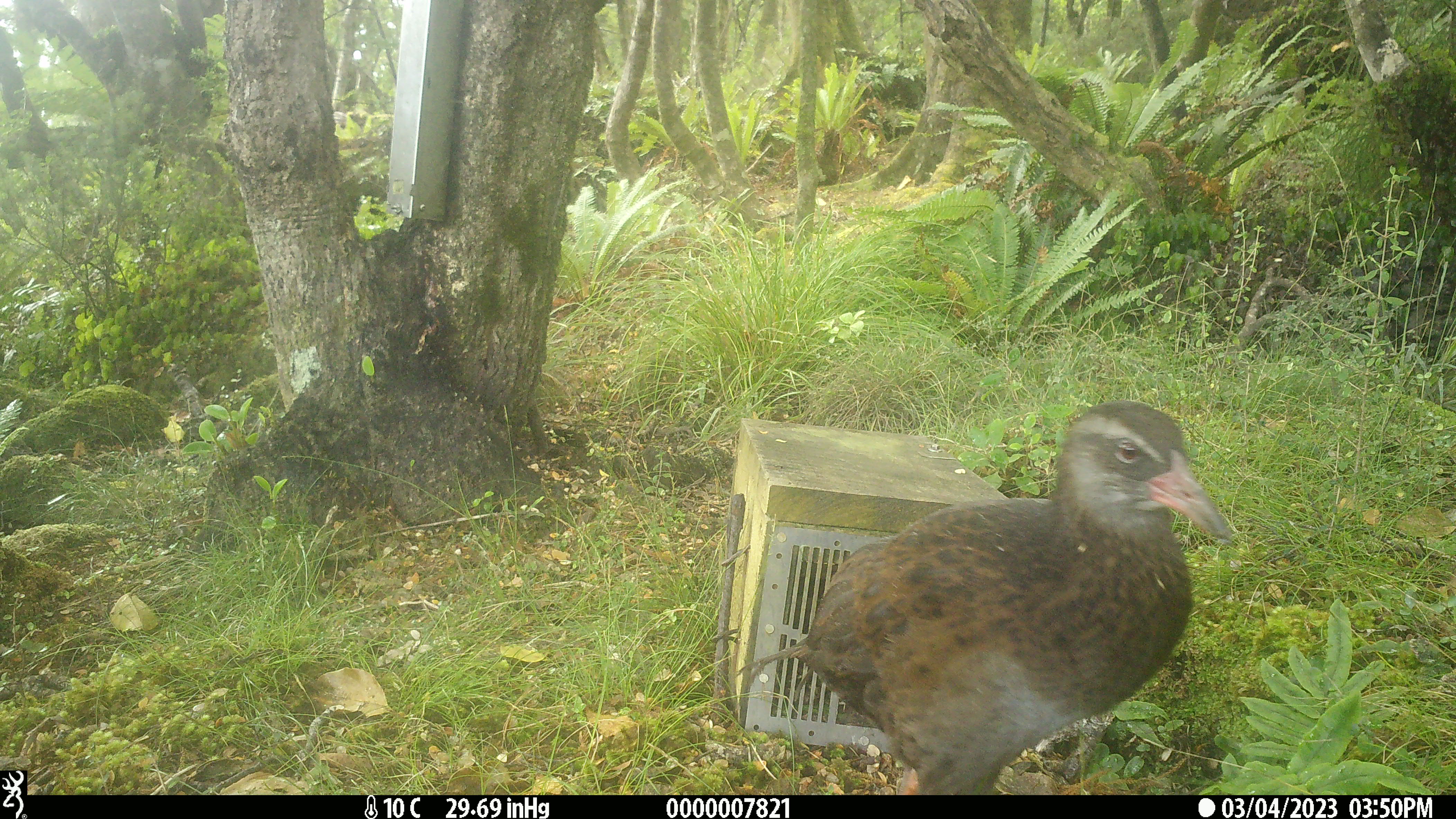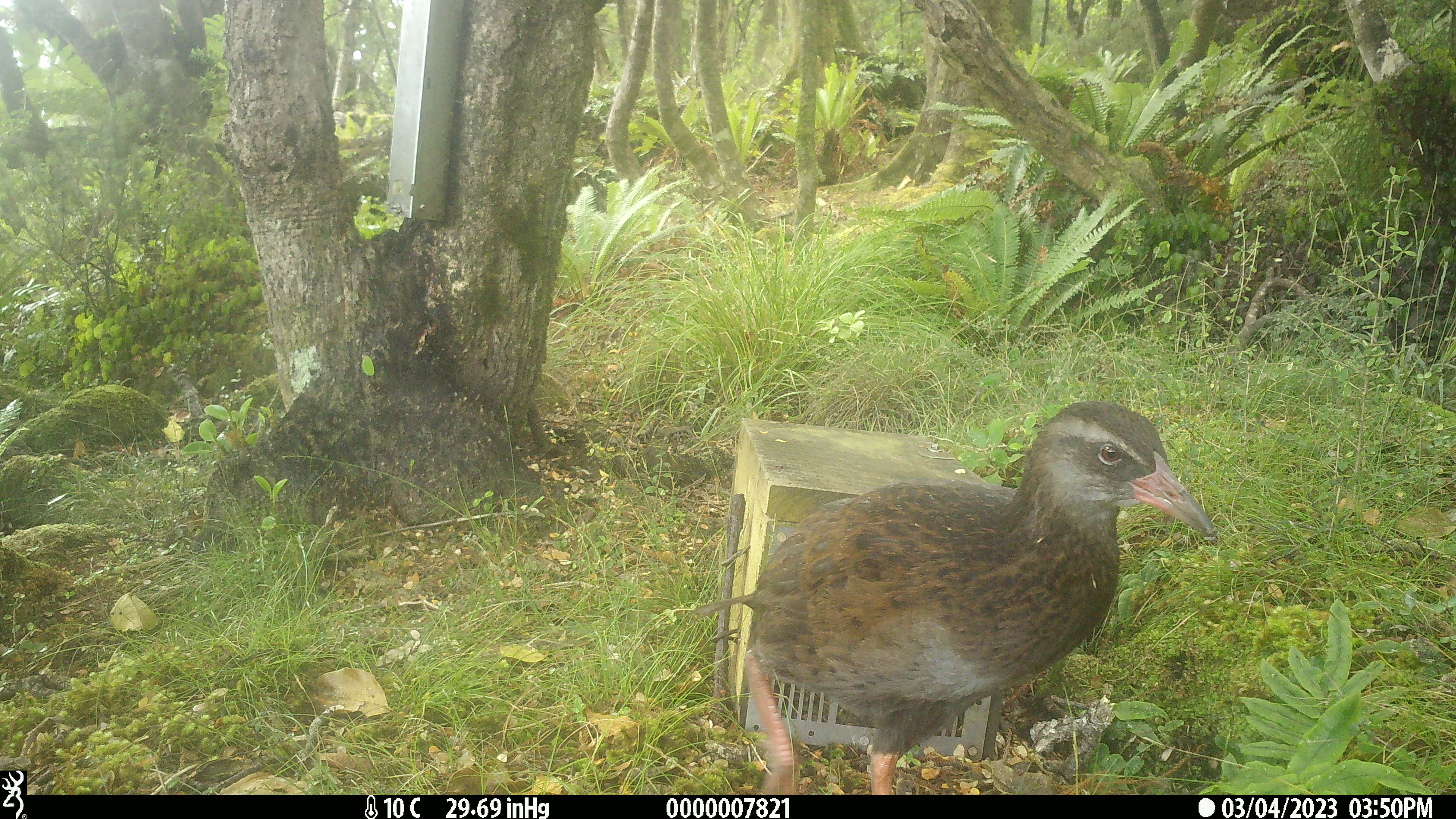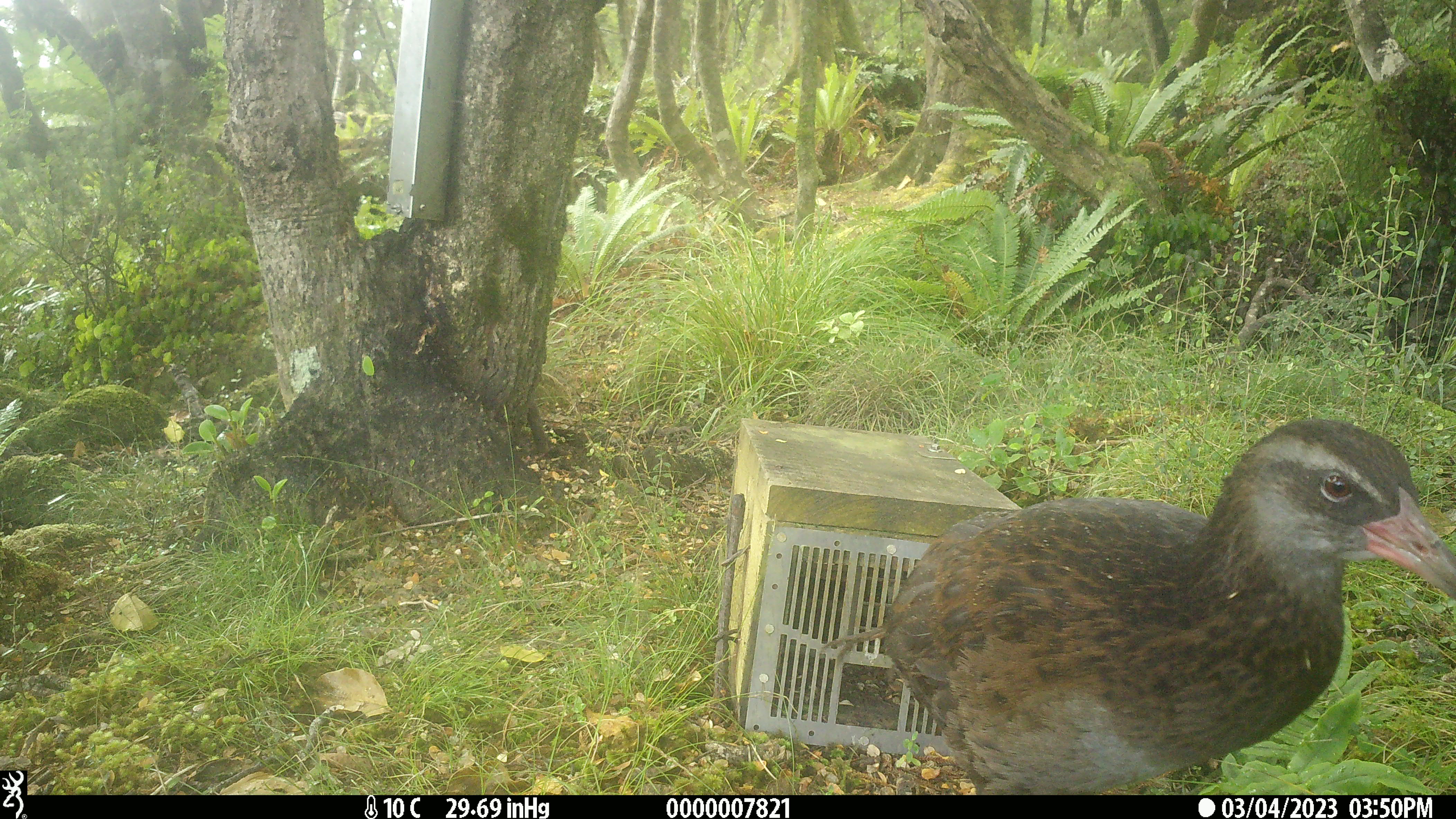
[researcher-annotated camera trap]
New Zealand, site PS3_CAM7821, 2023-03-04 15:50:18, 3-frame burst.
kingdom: Animalia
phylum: Chordata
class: Aves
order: Gruiformes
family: Rallidae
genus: Gallirallus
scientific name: Gallirallus australis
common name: weka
Weka (Gallirallus australis).